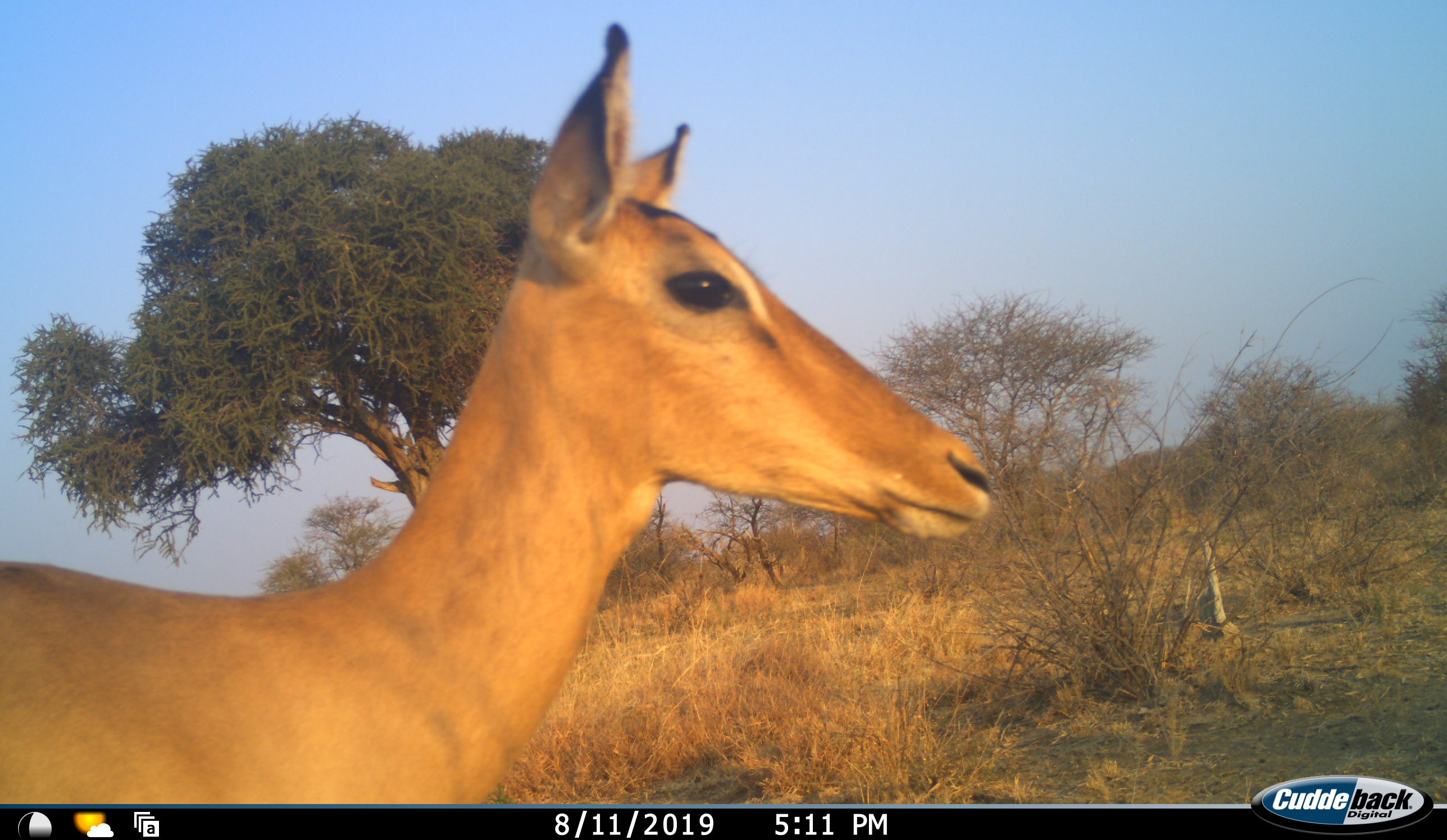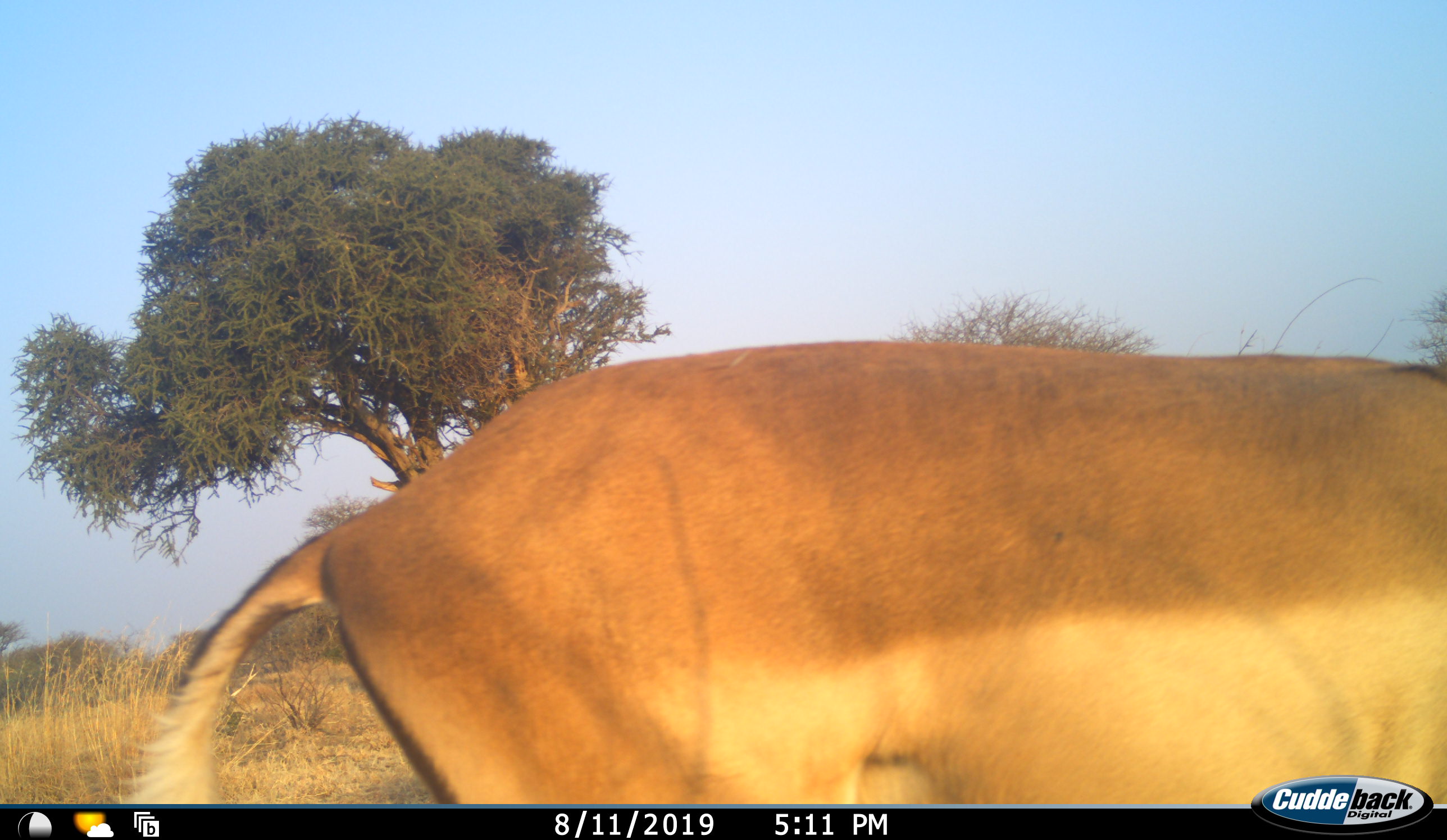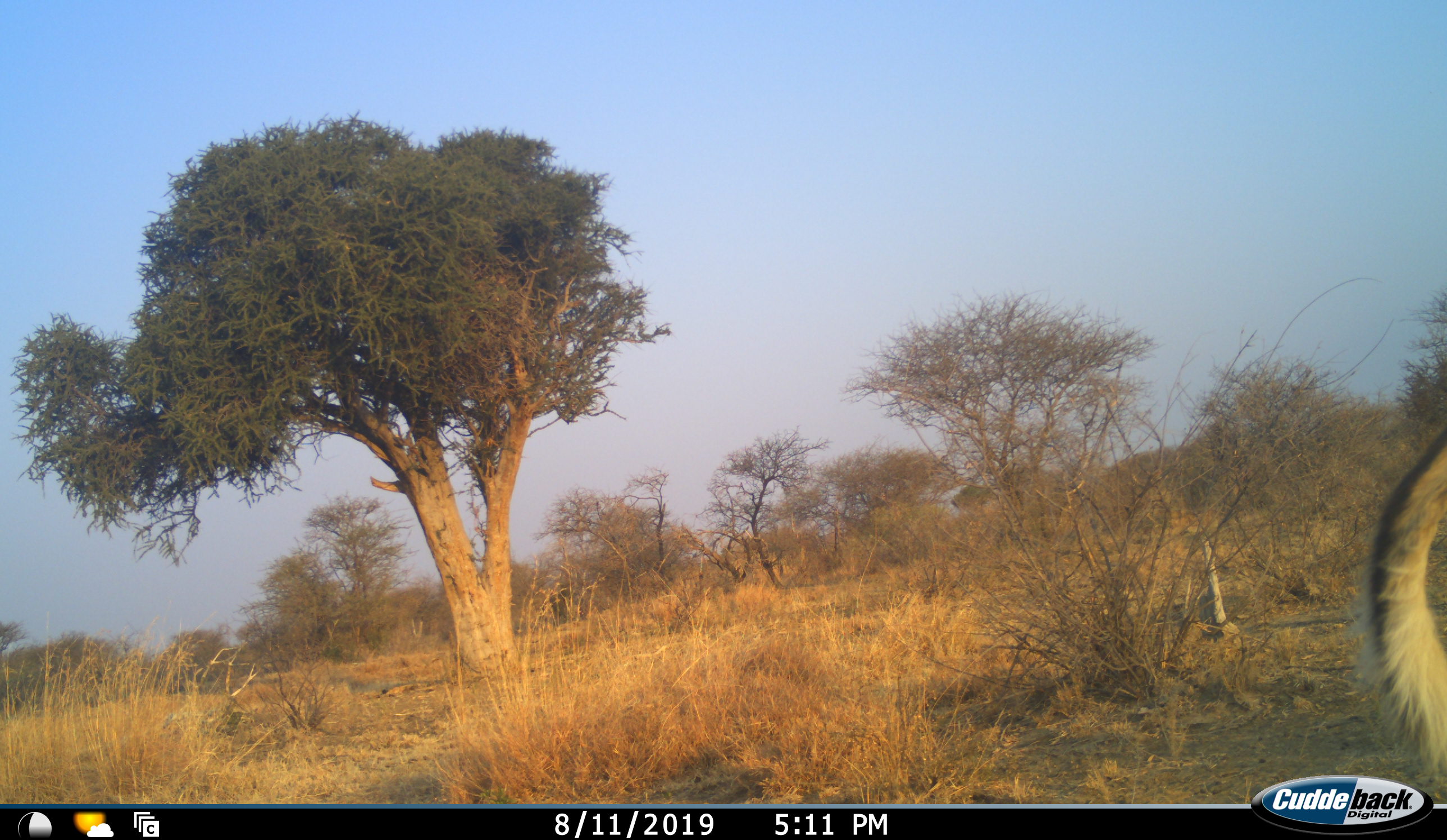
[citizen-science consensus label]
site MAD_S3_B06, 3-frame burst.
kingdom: Animalia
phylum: Chordata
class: Mammalia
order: Artiodactyla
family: Bovidae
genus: Aepyceros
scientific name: Aepyceros melampus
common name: impala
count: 1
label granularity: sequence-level